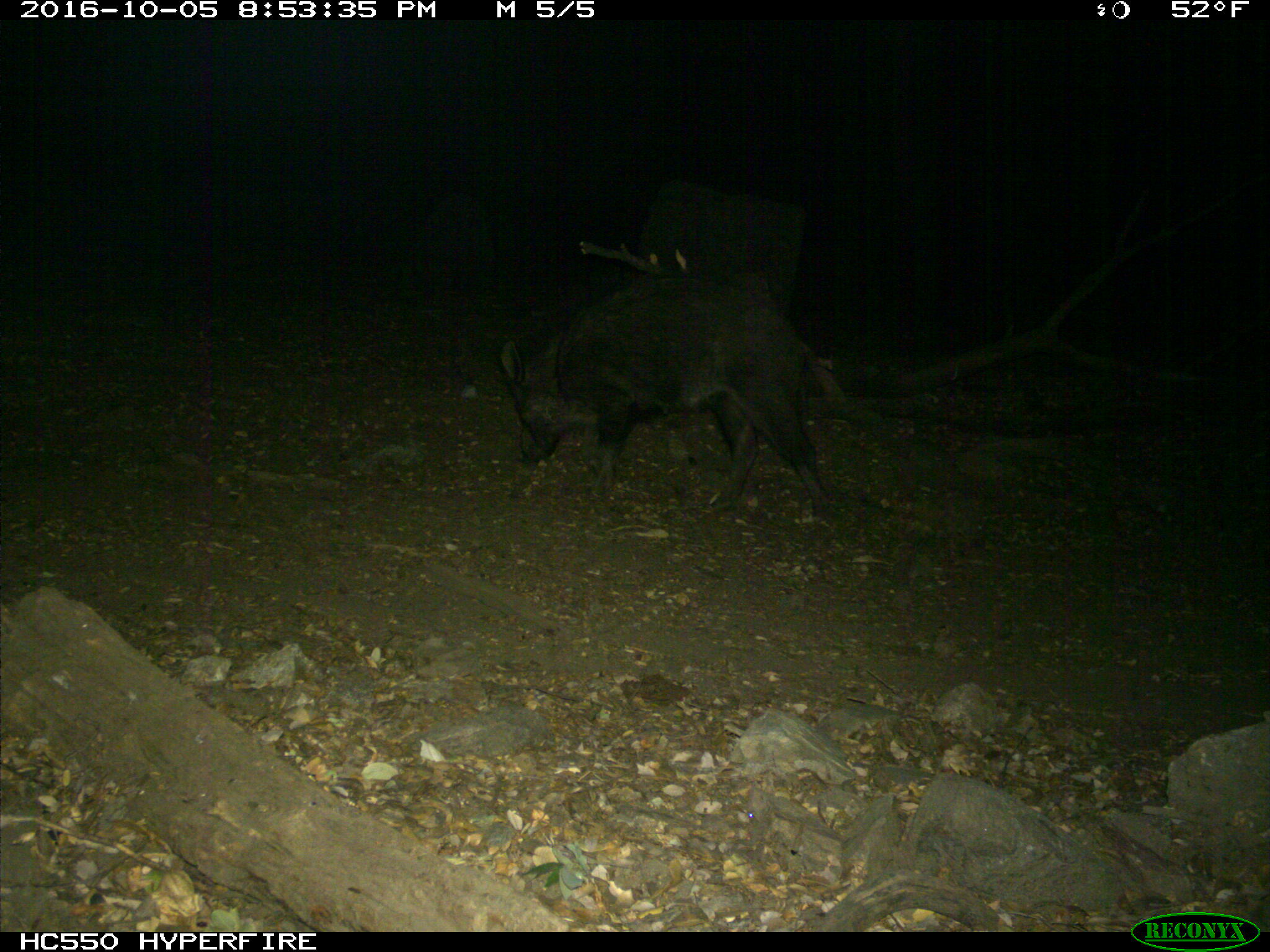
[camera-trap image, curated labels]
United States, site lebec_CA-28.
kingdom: Animalia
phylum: Chordata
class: Mammalia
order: Artiodactyla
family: Suidae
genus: Sus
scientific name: Sus scrofa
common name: wild boar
Sus scrofa (wild boar).